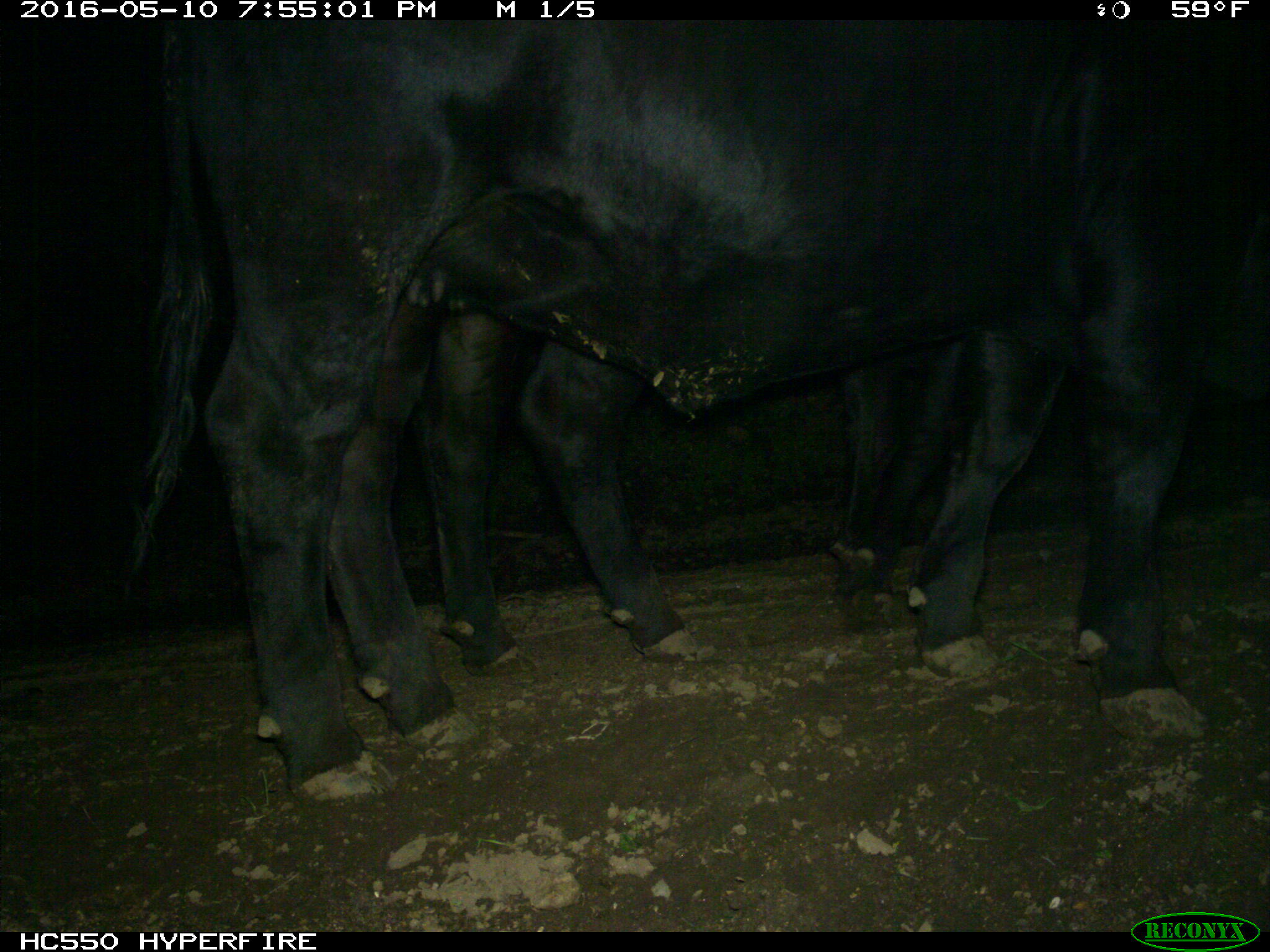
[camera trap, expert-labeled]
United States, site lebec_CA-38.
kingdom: Animalia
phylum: Chordata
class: Mammalia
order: Artiodactyla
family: Bovidae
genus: Bos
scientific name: Bos taurus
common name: domestic cow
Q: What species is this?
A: Bos taurus (domestic cow).